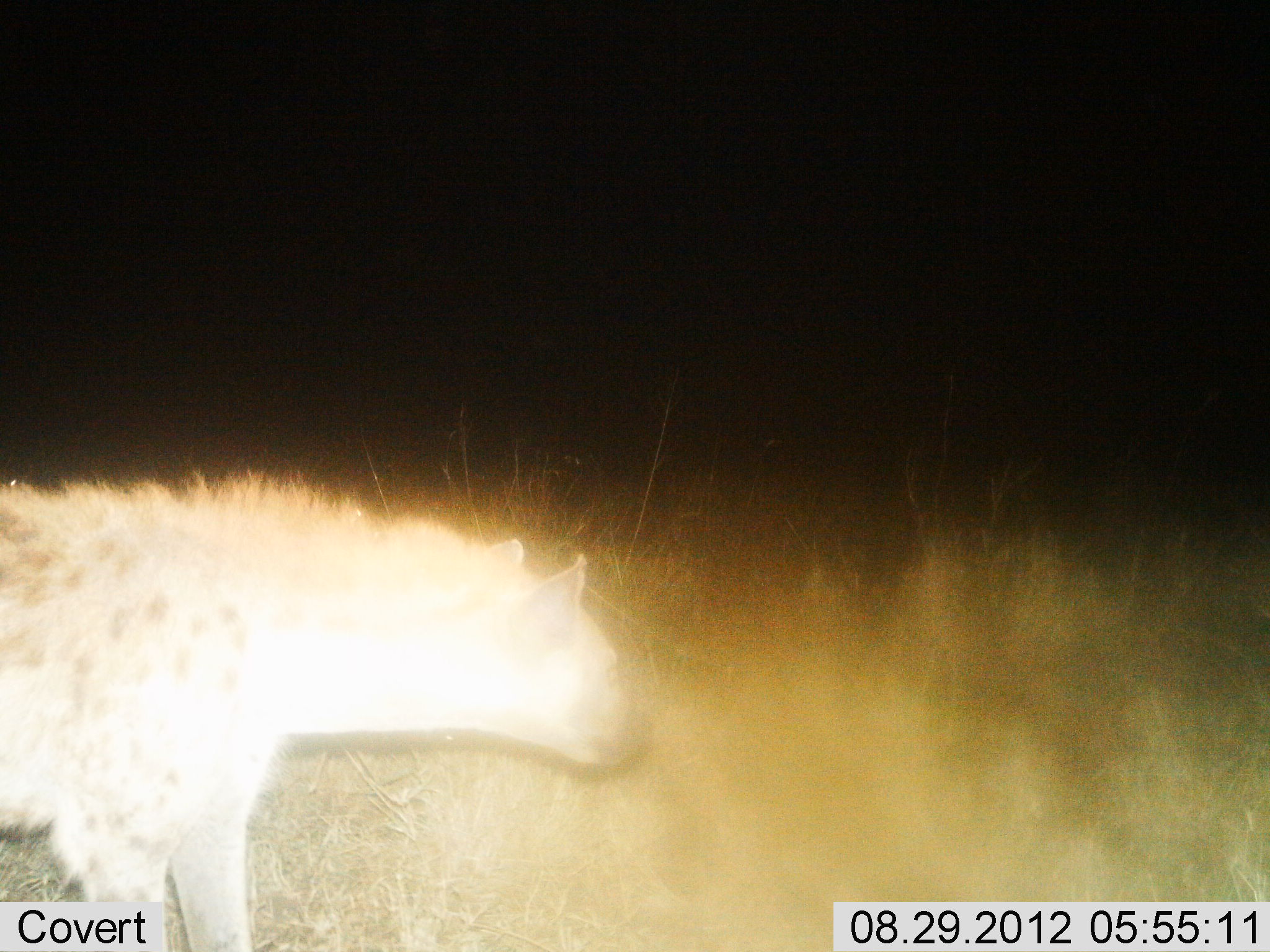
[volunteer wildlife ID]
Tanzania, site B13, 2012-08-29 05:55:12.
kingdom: Animalia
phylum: Chordata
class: Mammalia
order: Carnivora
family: Hyaenidae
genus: Crocuta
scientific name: Crocuta crocuta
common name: spotted hyena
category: hyenaspotted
Hyenaspotted (spotted hyena) (Crocuta crocuta), count 1. Behavior (volunteer vote fractions): standing 50%, resting 0%, moving 50%, interacting 0%. Young present (vote fraction): 0%. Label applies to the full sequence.